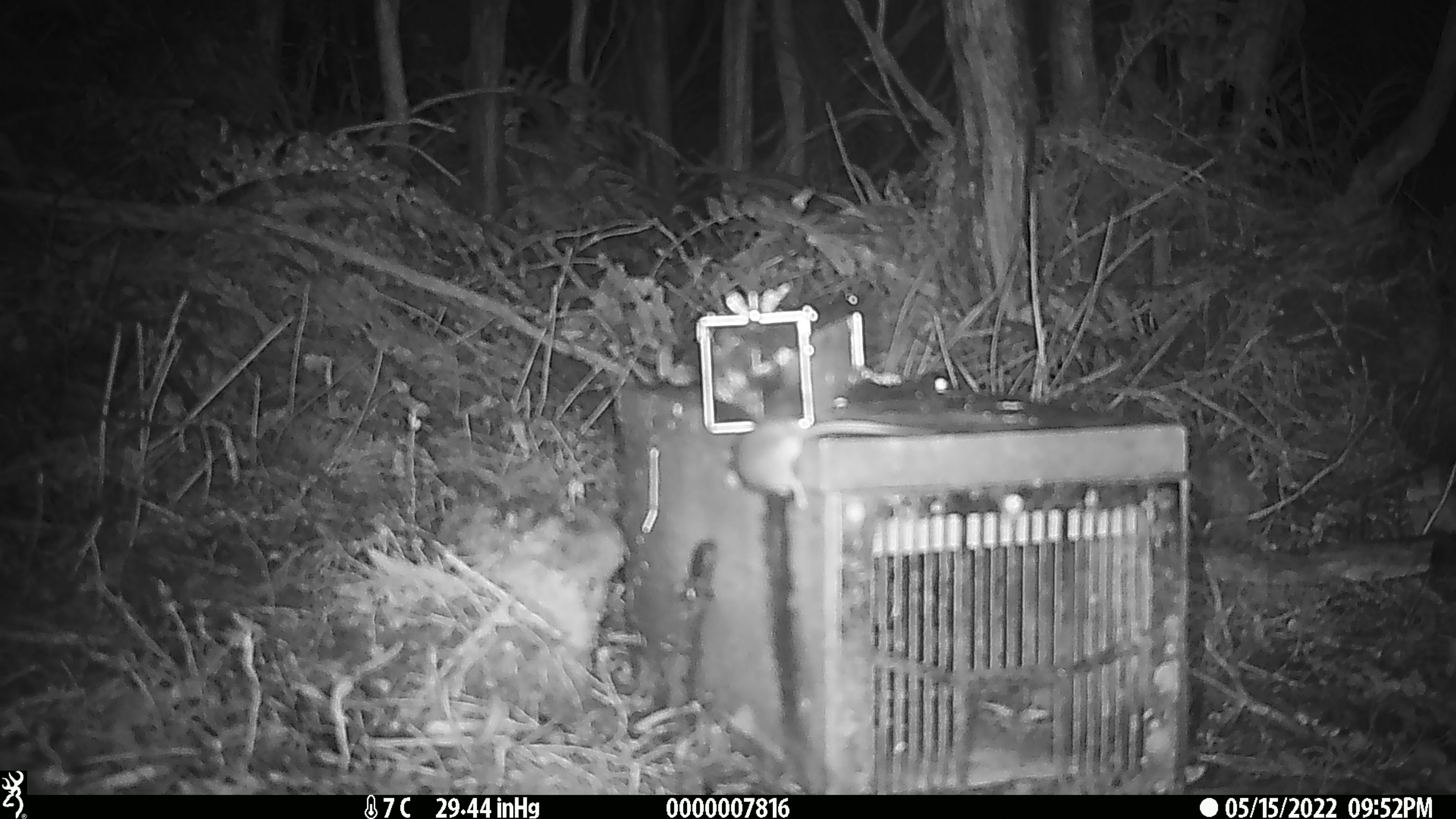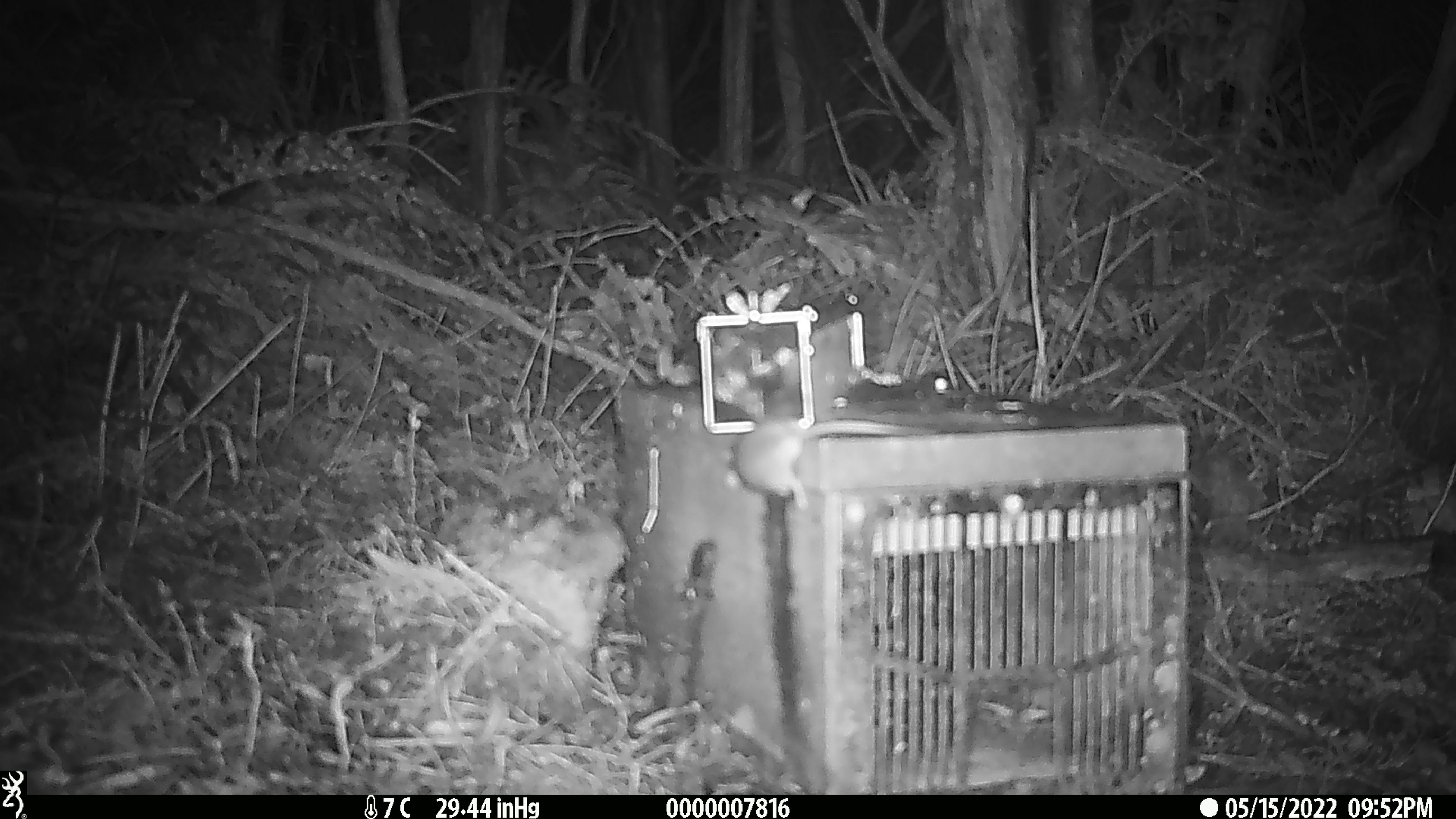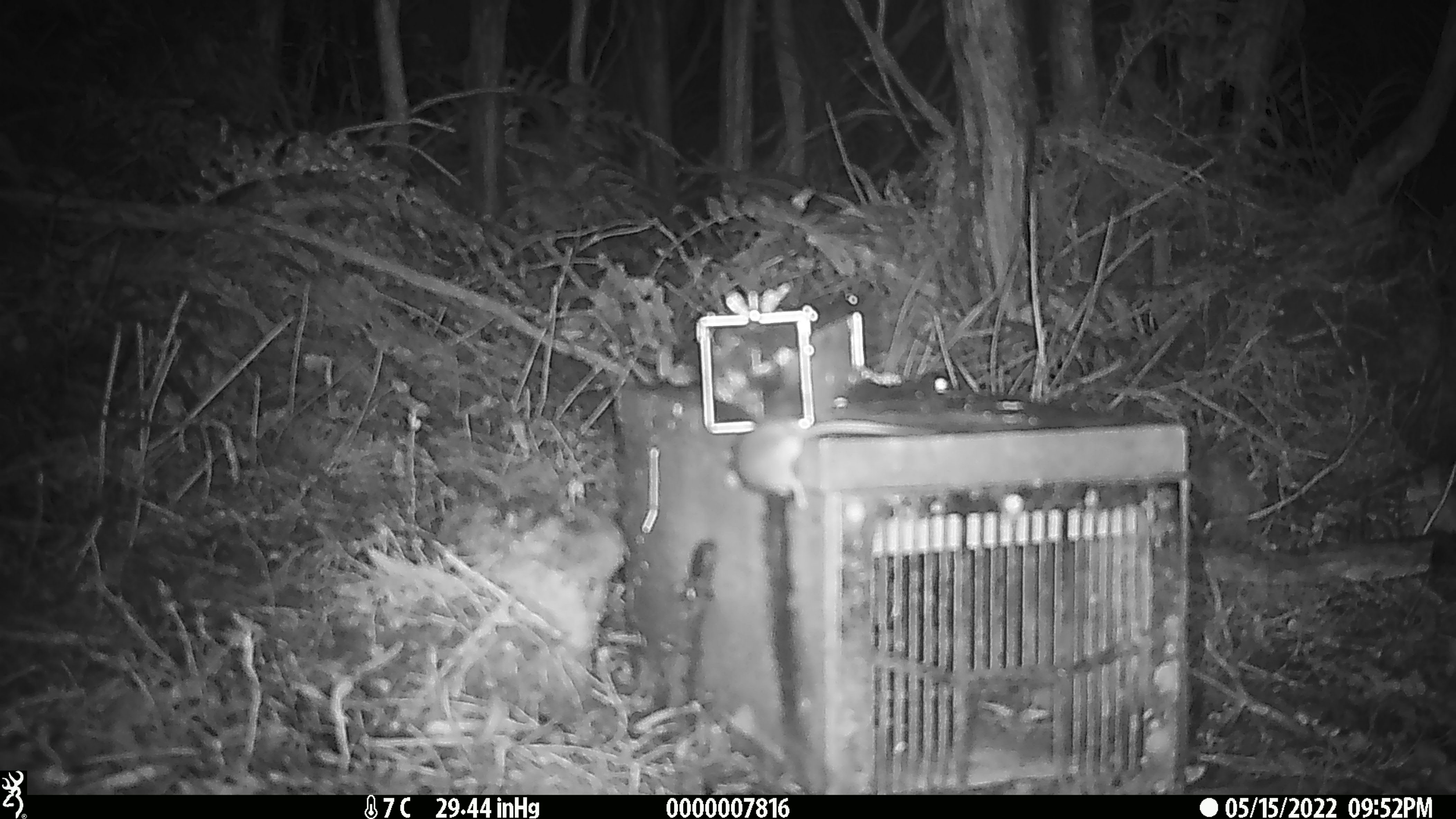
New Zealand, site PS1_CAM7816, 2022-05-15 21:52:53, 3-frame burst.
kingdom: Animalia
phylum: Chordata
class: Mammalia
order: Rodentia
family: Muridae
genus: Mus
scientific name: Mus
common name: mouse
Mouse (Mus).